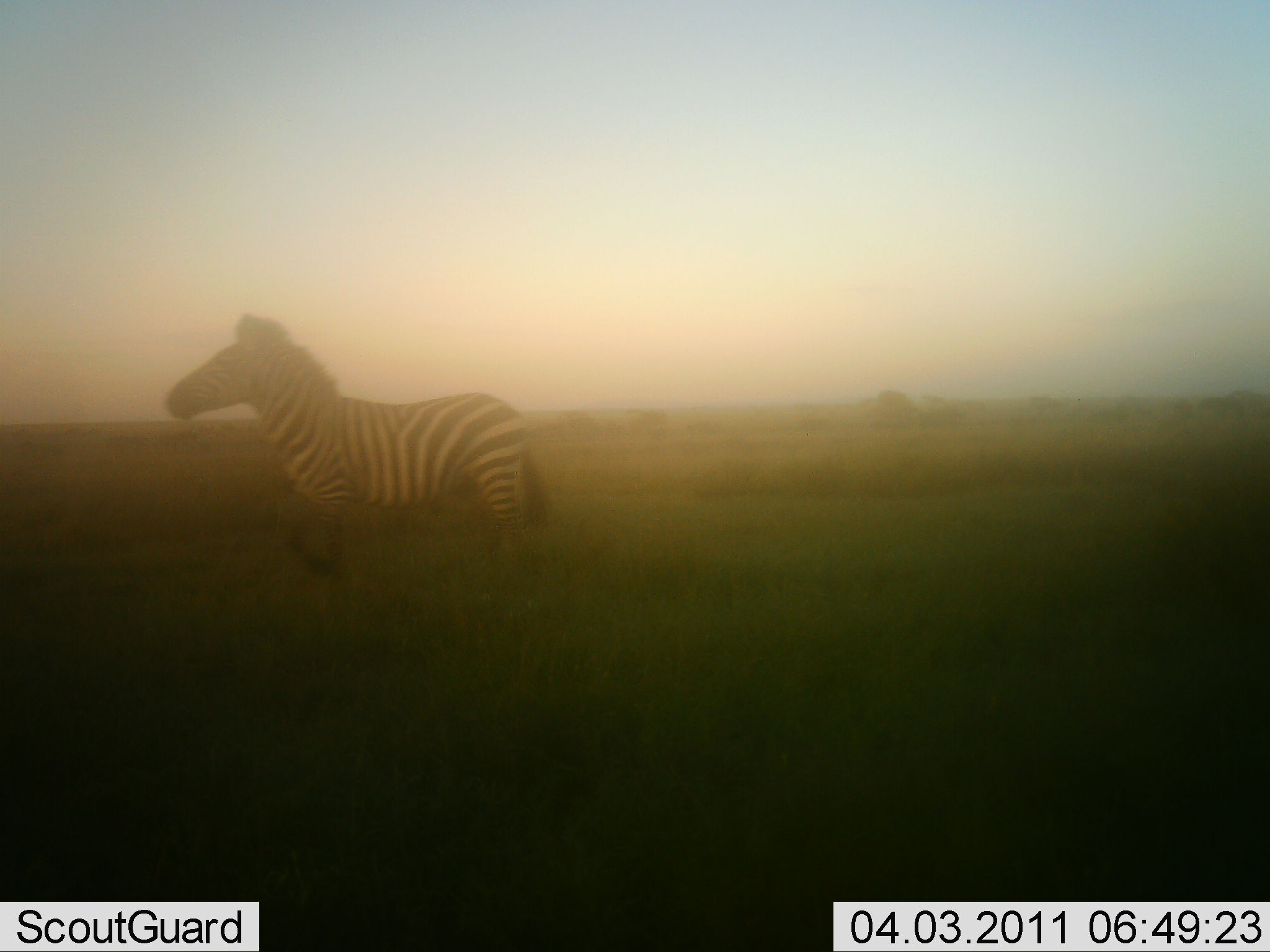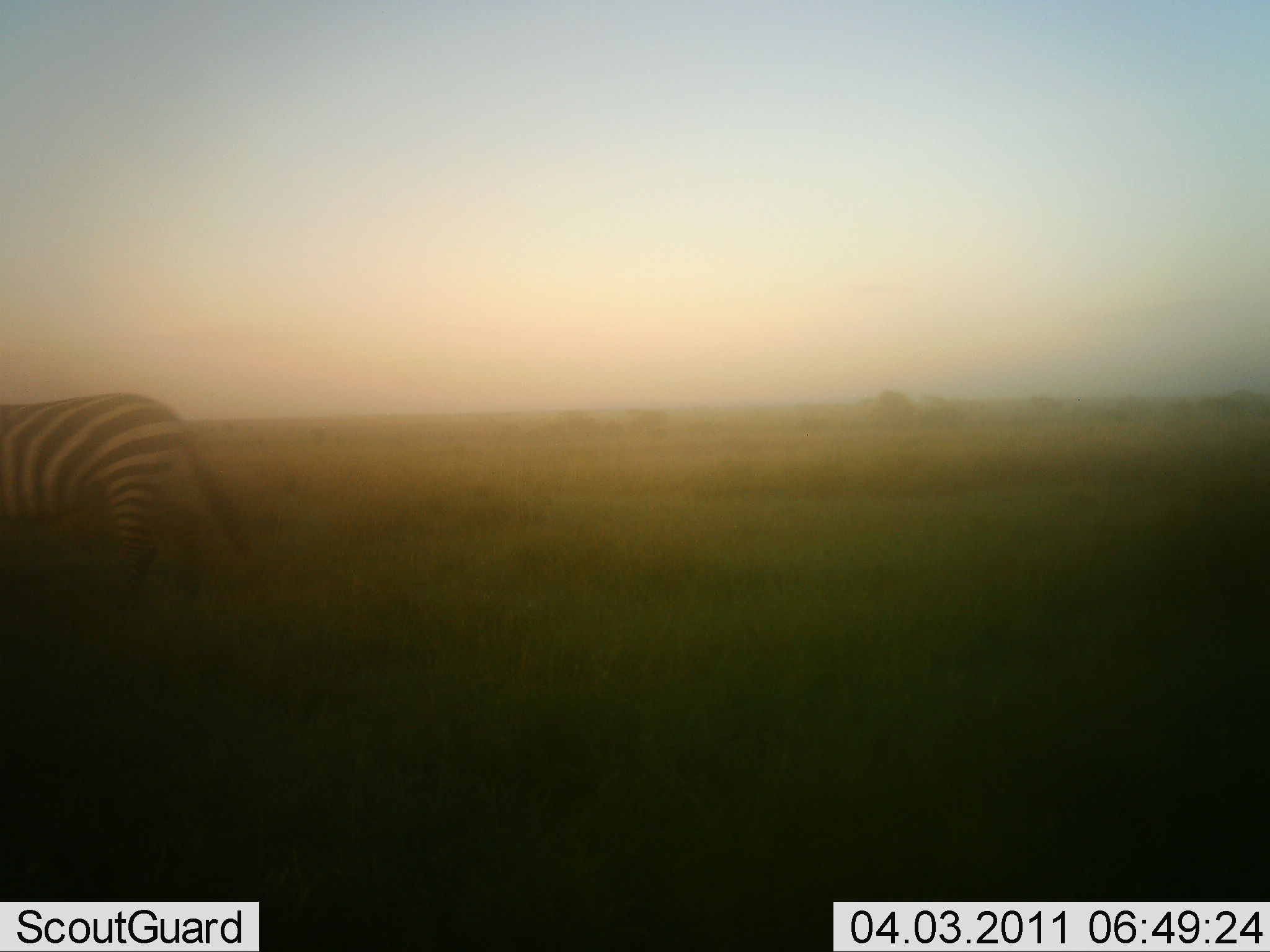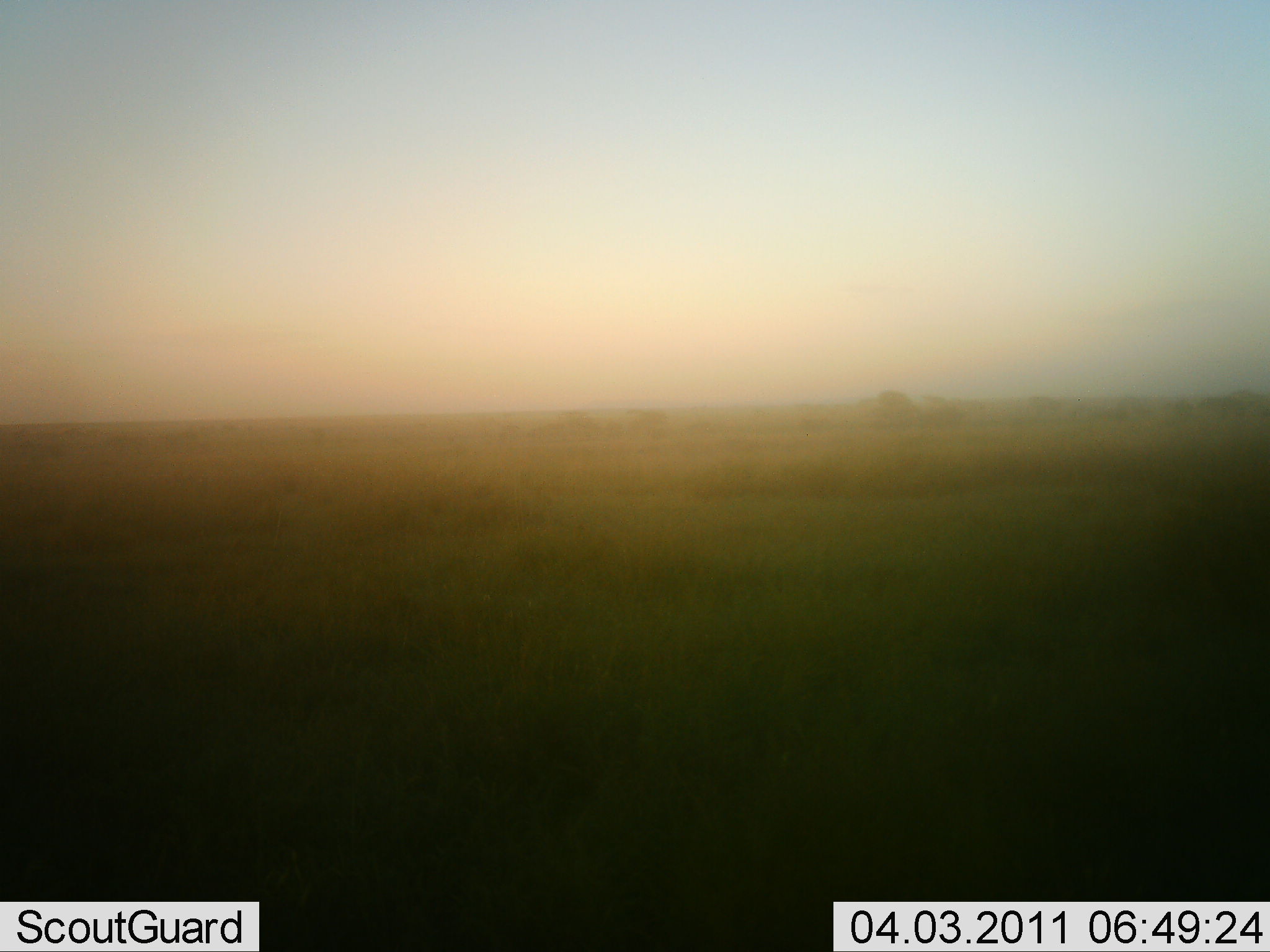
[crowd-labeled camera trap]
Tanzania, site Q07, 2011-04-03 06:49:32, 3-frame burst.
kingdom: Animalia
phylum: Chordata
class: Mammalia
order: Perissodactyla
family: Equidae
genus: Equus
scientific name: Equus quagga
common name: plains zebra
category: zebra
Zebra (plains zebra) (Equus quagga), count 1. Behavior (volunteer vote fractions): standing 0%, resting 0%, moving 100%, interacting 0%. Young present (vote fraction): 0%. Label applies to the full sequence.